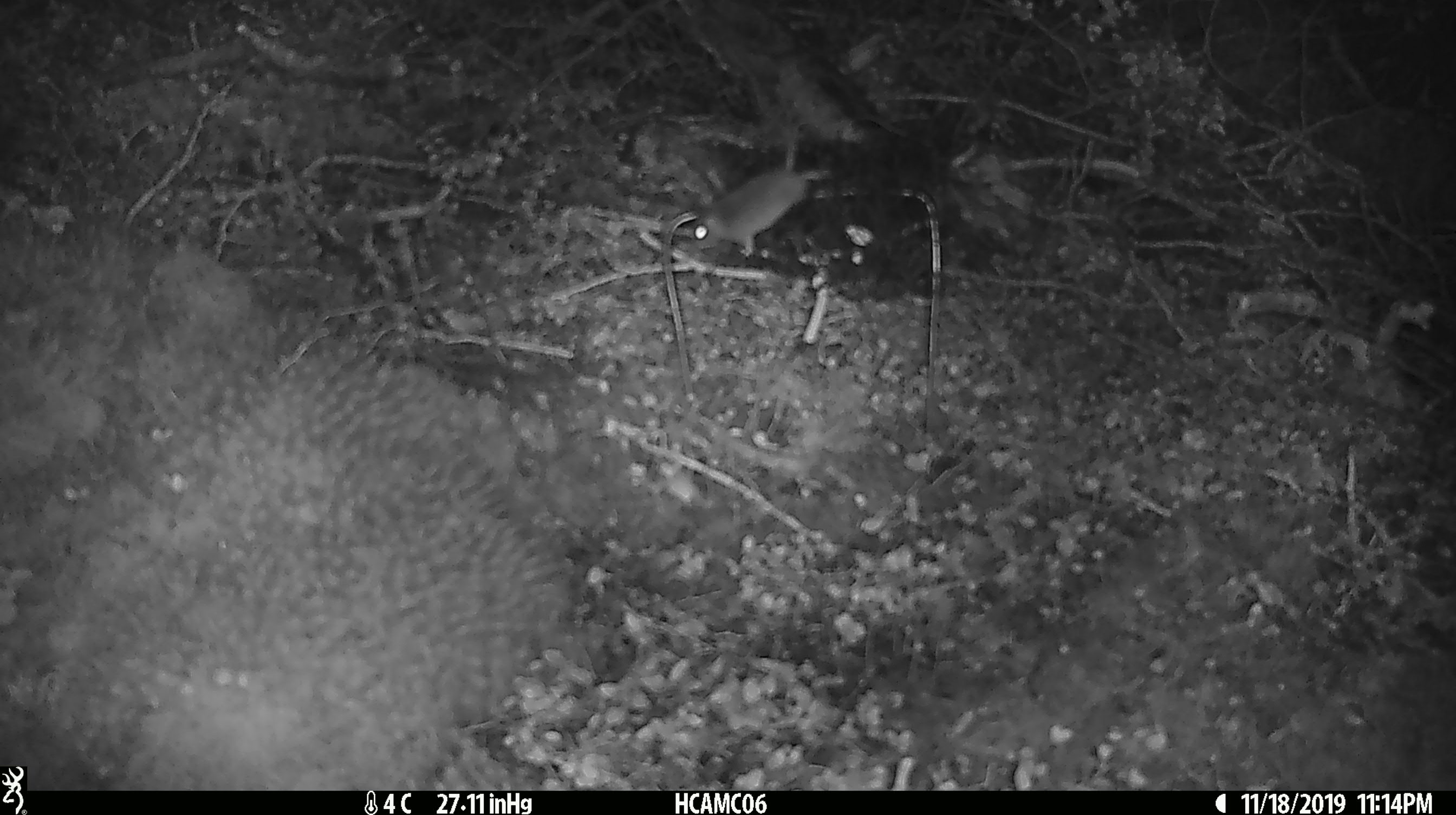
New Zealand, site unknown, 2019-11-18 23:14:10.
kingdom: Animalia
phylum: Chordata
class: Mammalia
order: Rodentia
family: Muridae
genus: Mus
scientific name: Mus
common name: mouse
Mouse (Mus).